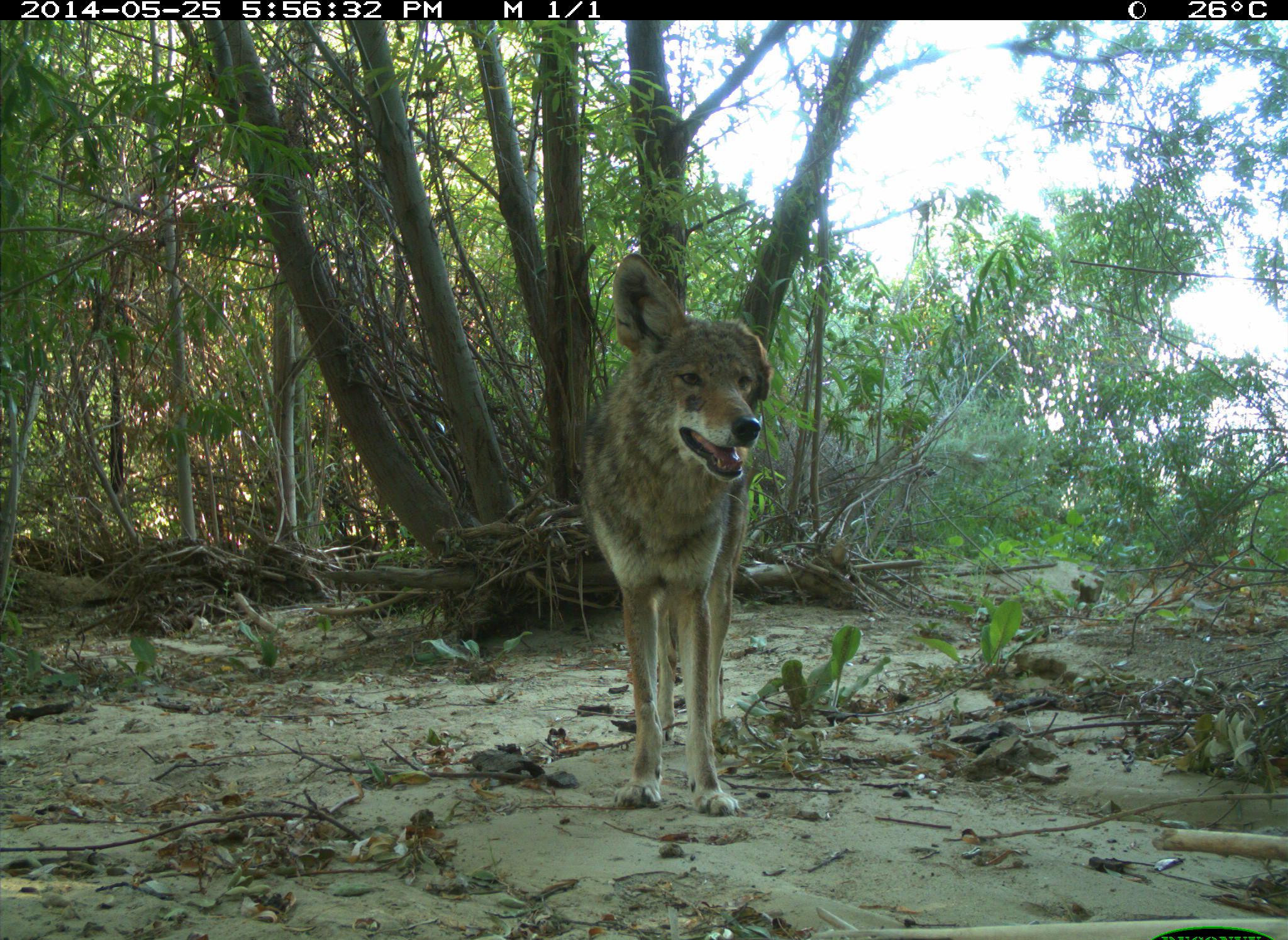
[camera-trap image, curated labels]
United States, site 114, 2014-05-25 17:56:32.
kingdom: Animalia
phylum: Chordata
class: Mammalia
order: Carnivora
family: Canidae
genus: Canis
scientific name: Canis latrans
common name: coyote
Coyote (Canis latrans).